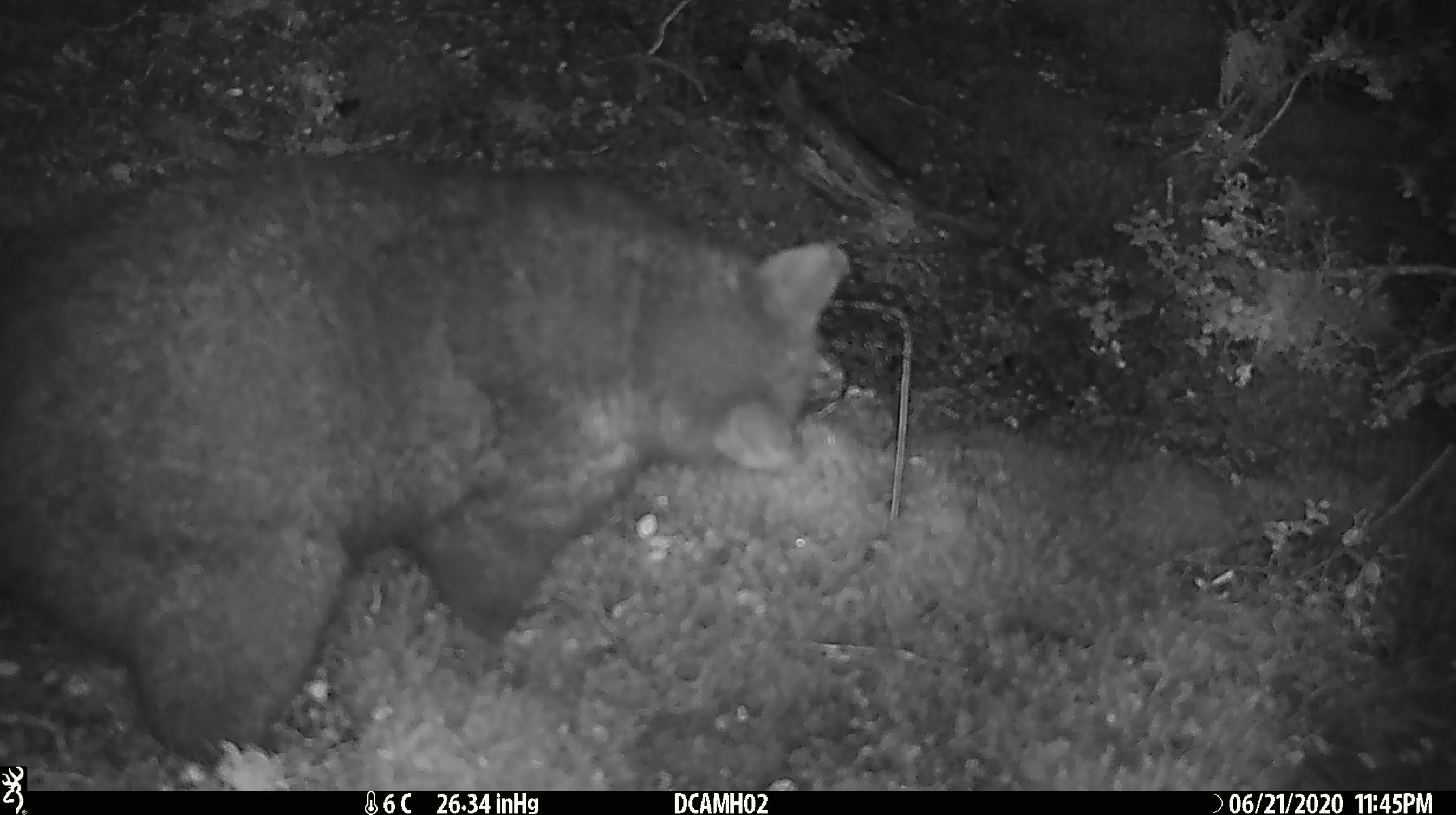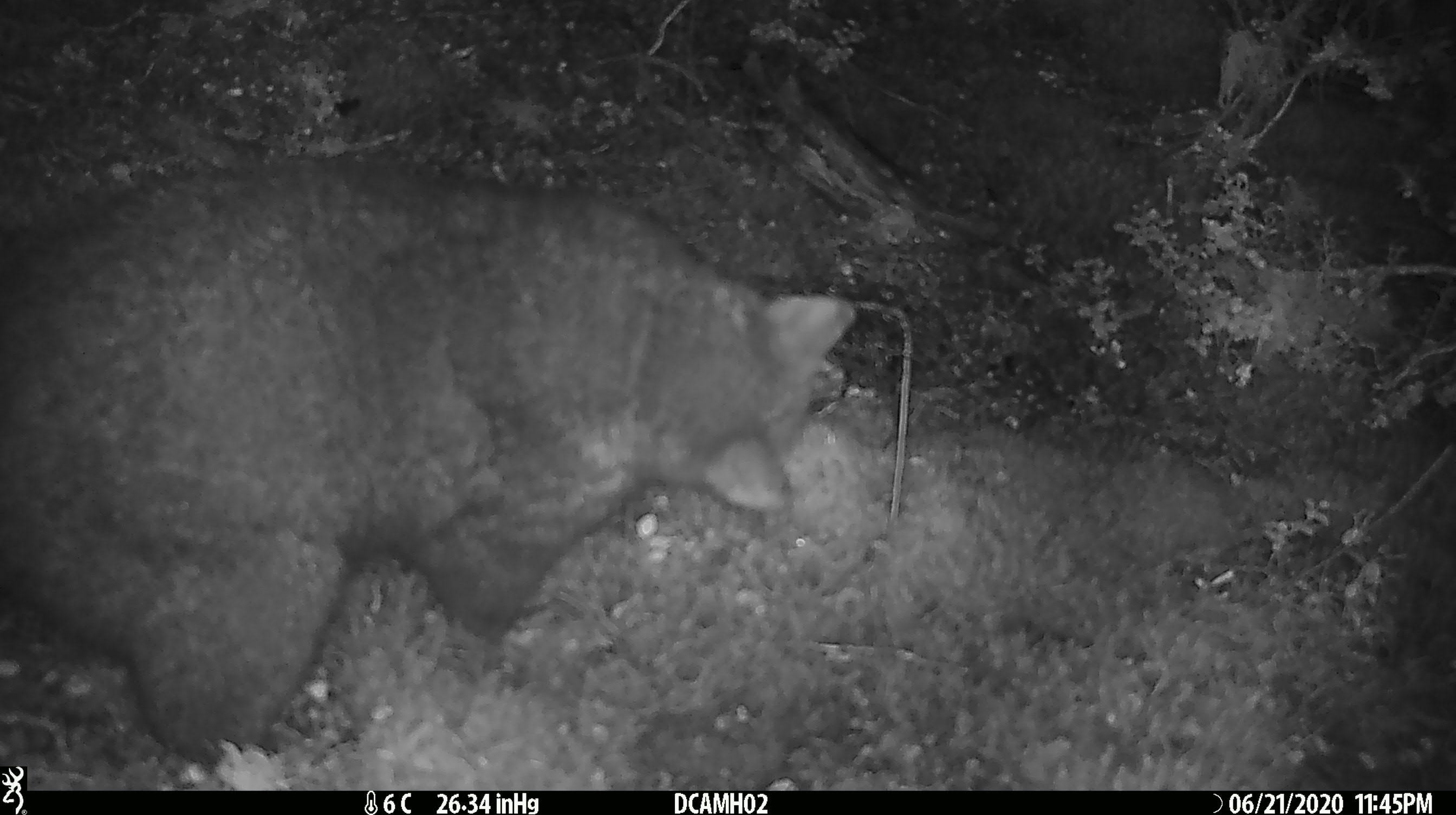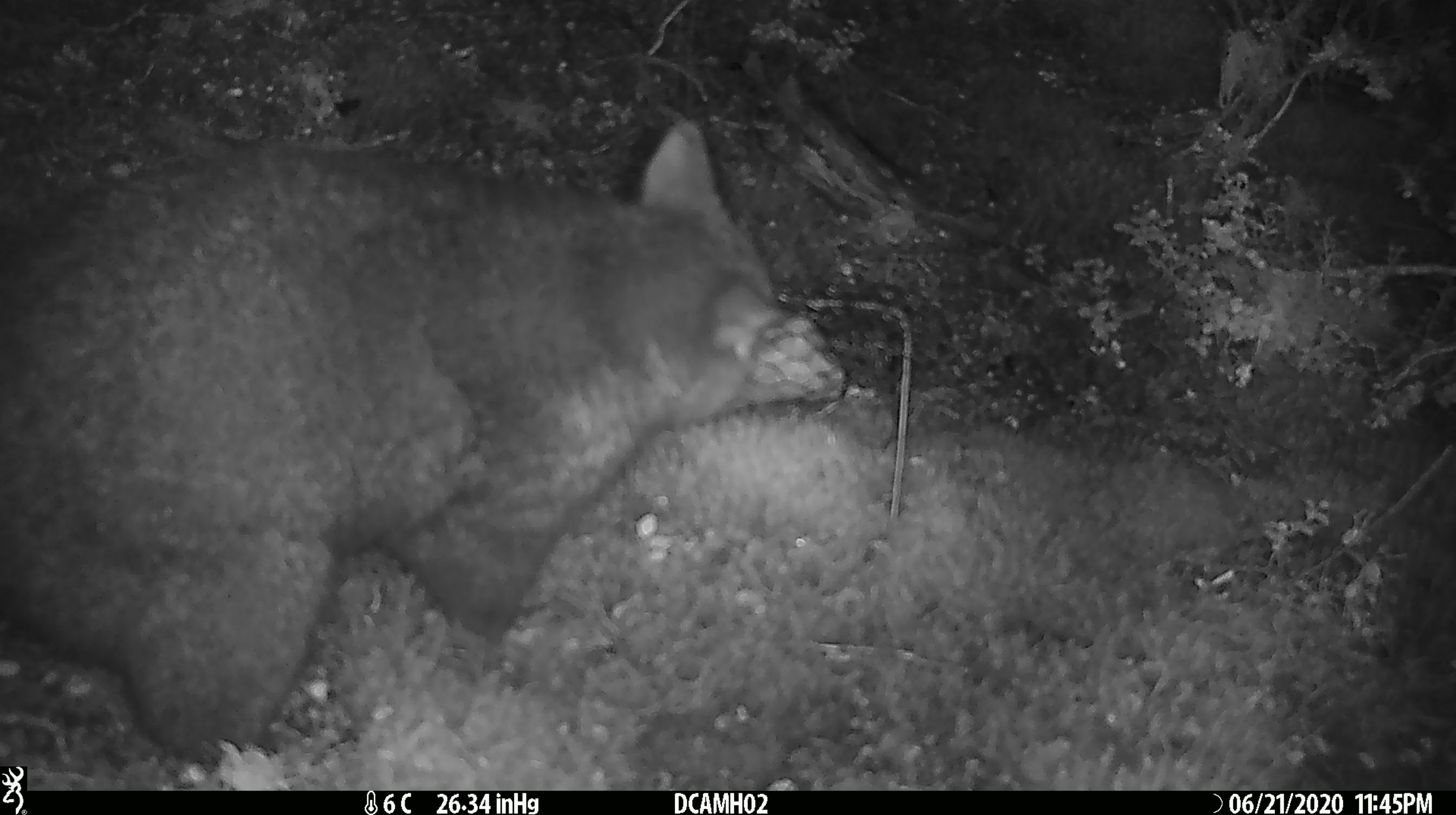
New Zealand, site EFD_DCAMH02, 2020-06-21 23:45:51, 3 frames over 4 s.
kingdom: Animalia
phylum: Chordata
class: Mammalia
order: Diprotodontia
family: Phalangeridae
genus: Trichosurus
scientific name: Trichosurus vulpecula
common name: common brushtail possum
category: possum